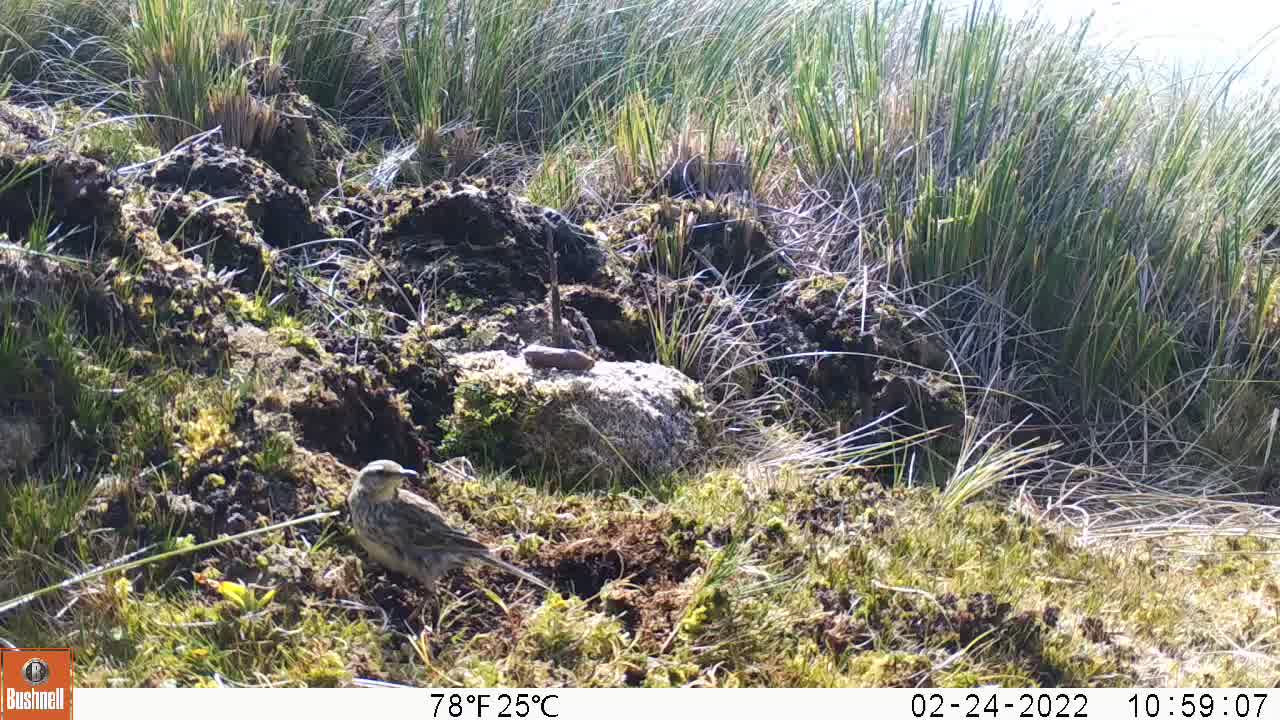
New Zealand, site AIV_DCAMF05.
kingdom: Animalia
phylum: Chordata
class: Aves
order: Passeriformes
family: Motacillidae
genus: Anthus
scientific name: Anthus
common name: pipit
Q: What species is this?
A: Pipit (Anthus).